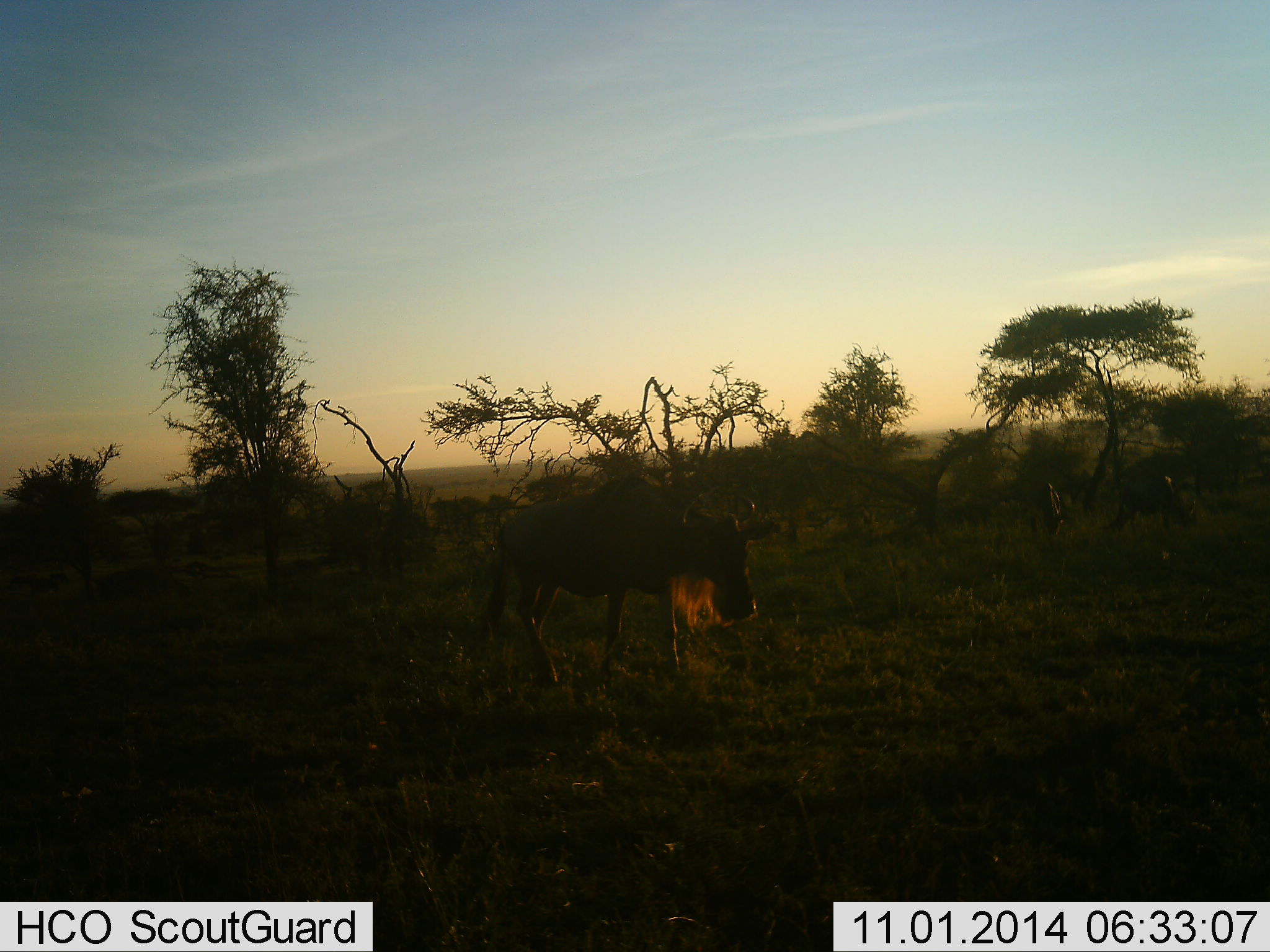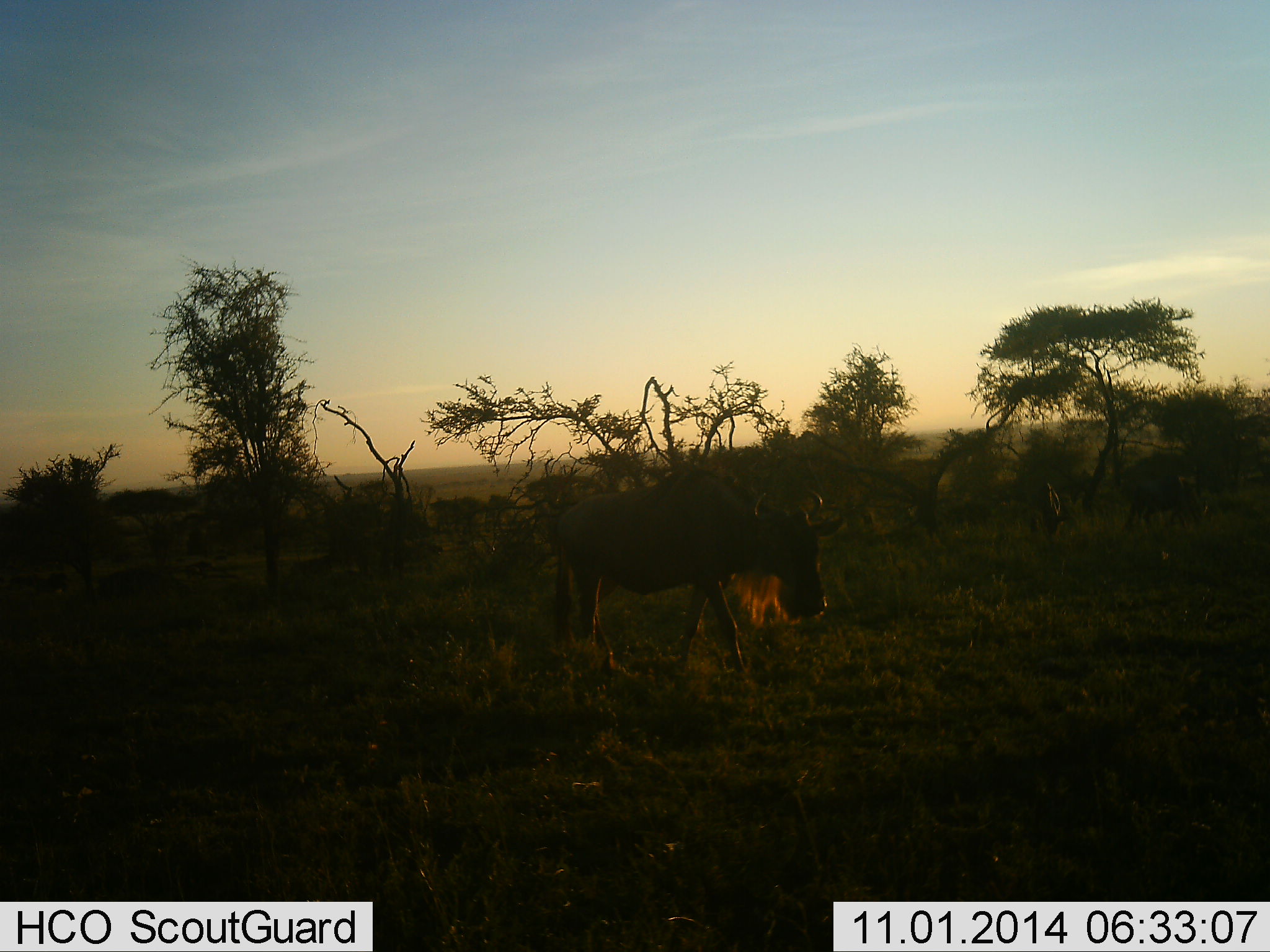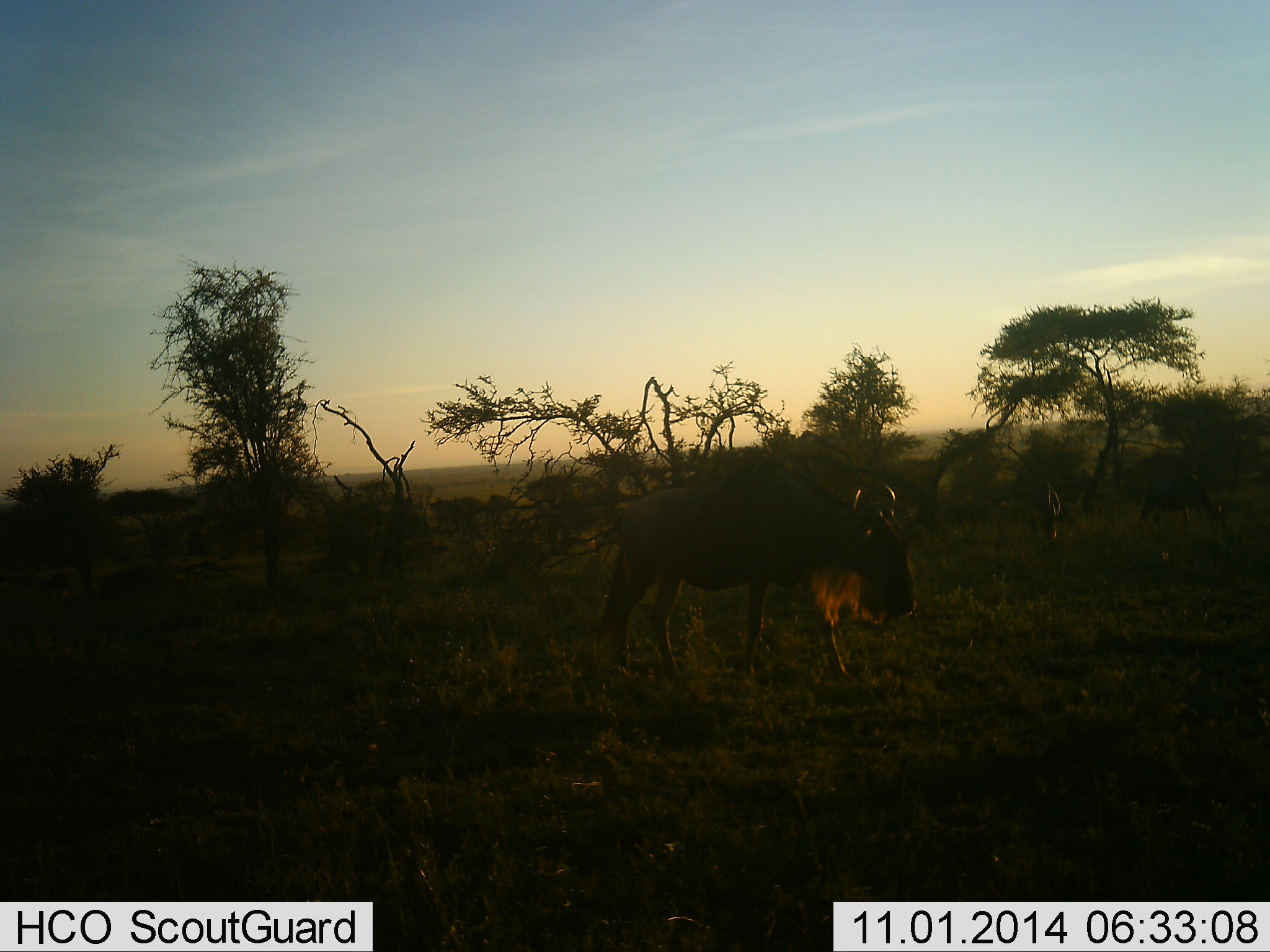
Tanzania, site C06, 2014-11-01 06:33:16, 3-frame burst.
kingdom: Animalia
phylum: Chordata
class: Mammalia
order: Artiodactyla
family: Bovidae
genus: Connochaetes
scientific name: Connochaetes taurinus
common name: blue wildebeest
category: wildebeest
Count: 1.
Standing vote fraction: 10%.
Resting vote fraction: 0%.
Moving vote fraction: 80%.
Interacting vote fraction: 10%.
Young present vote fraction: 0%.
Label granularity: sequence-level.